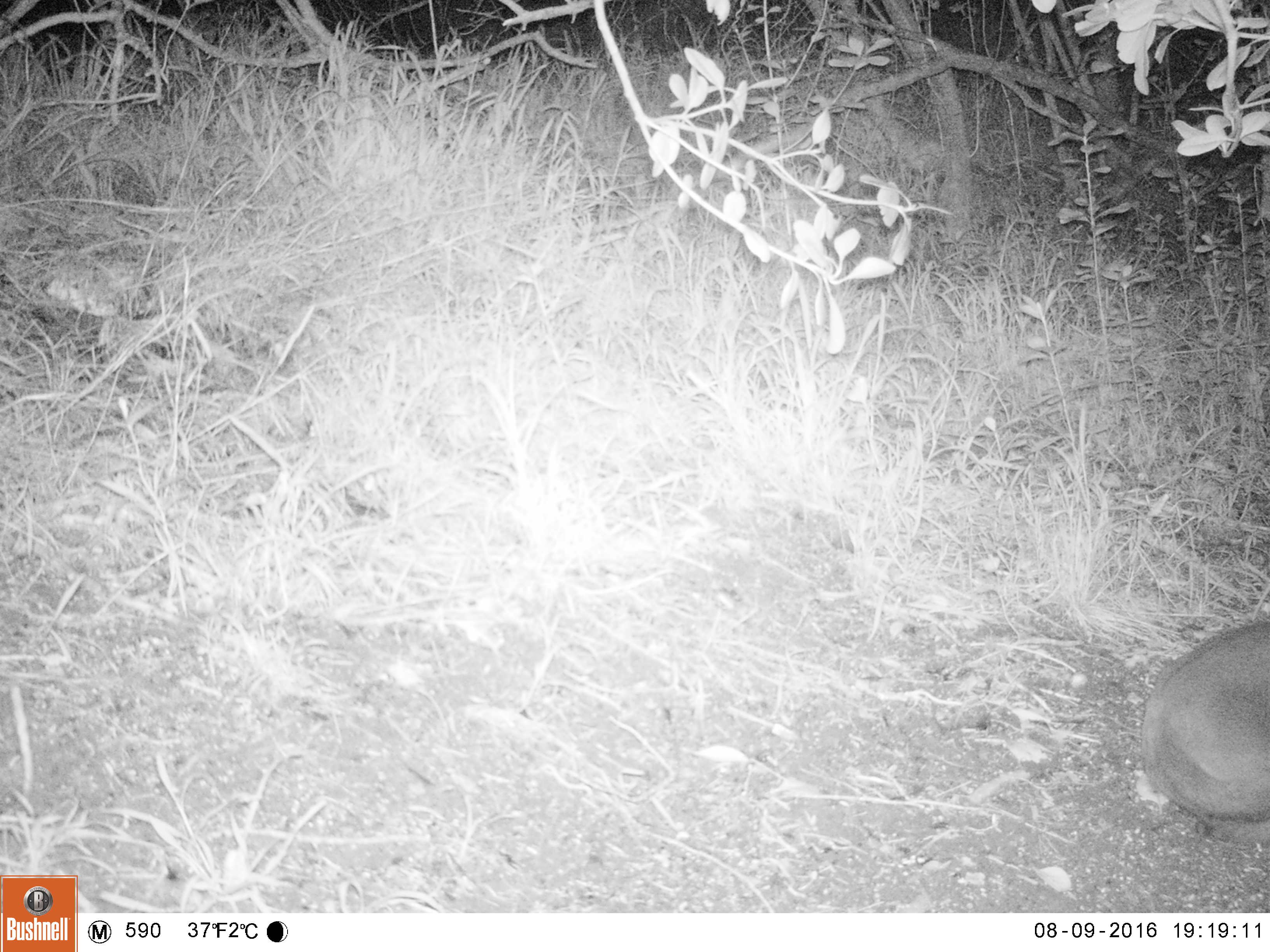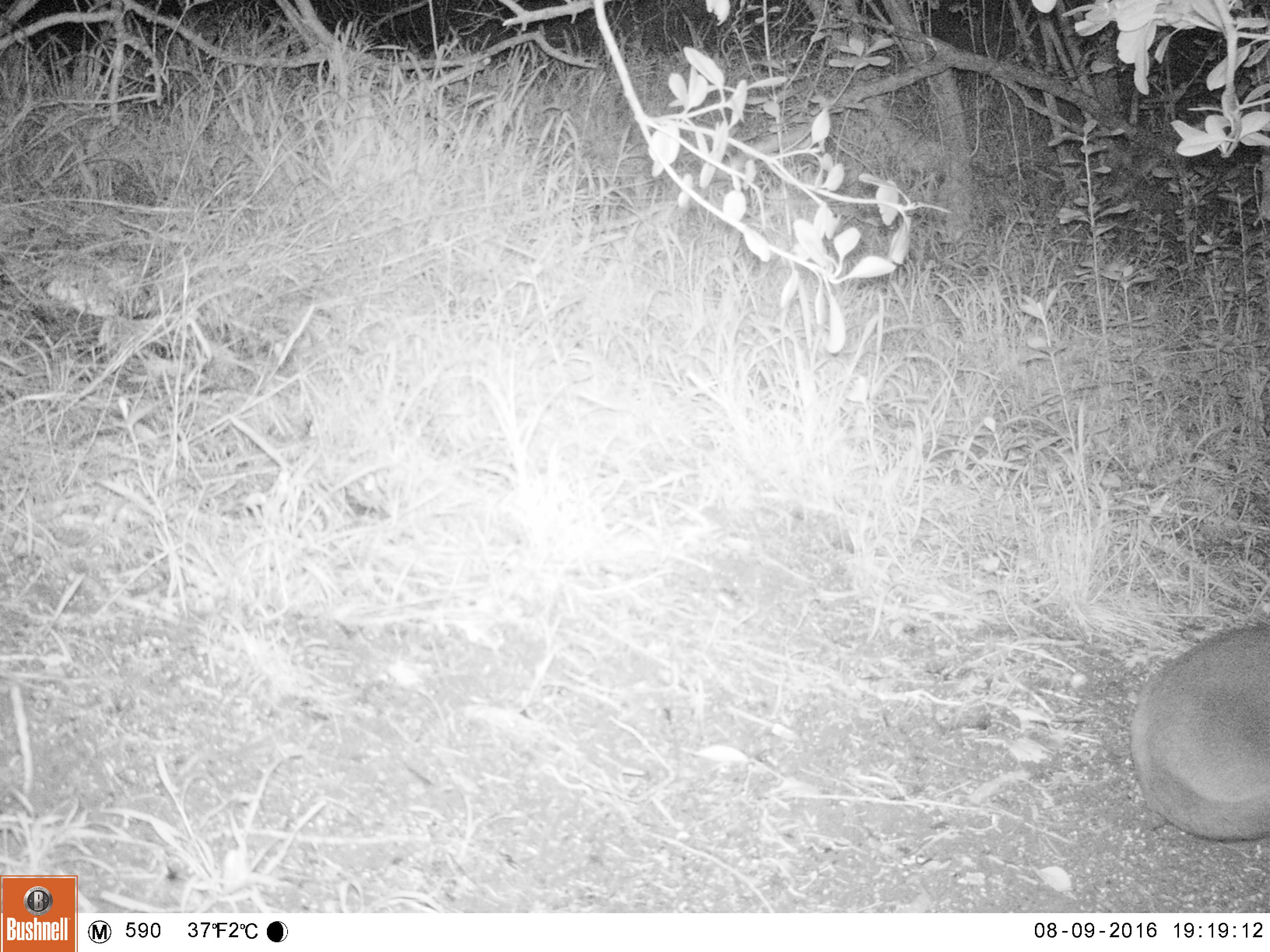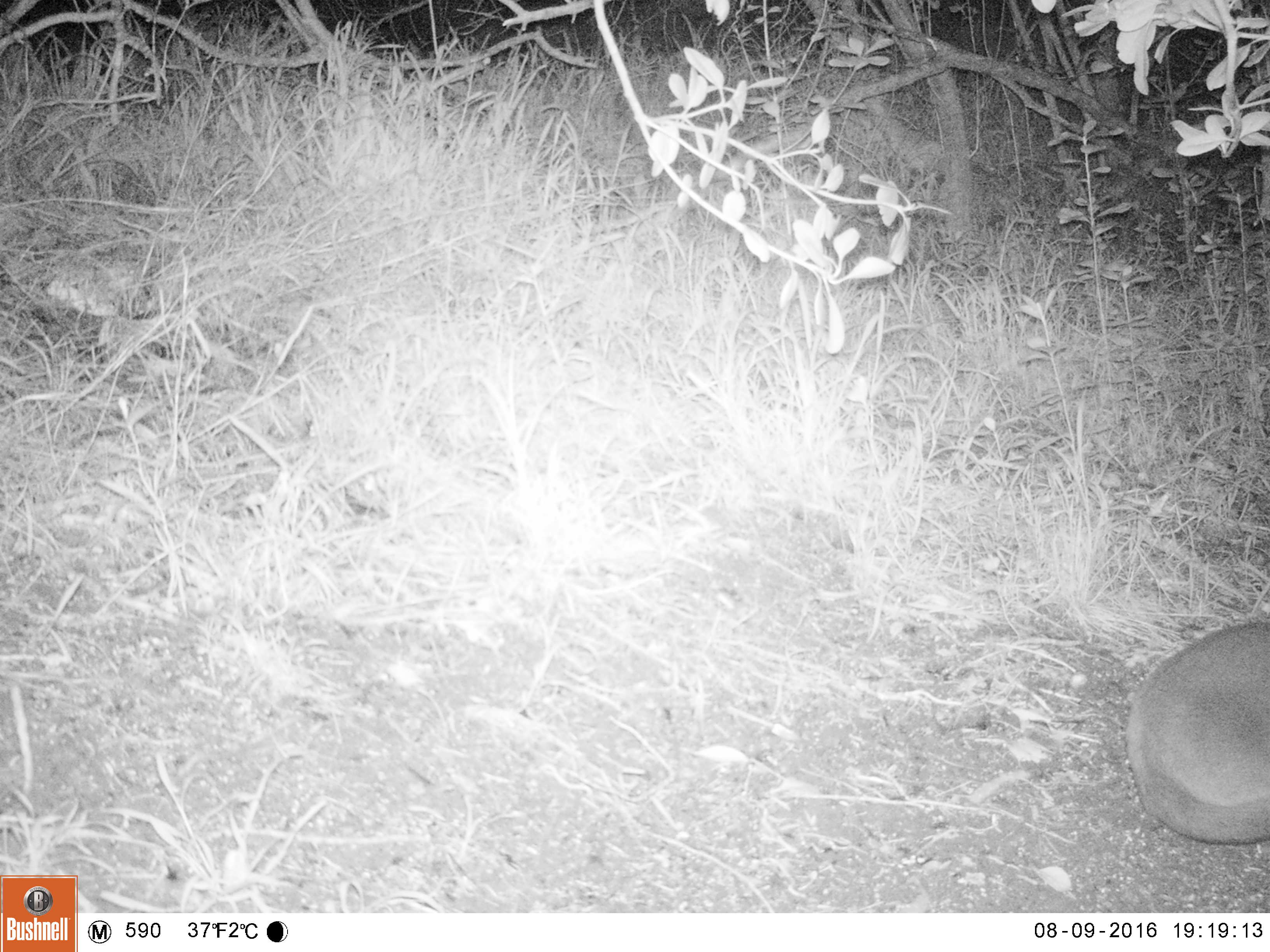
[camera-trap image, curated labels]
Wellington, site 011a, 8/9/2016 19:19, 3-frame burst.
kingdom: Animalia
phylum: Chordata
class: Mammalia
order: Carnivora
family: Felidae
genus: Felis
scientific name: Felis catus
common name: cat